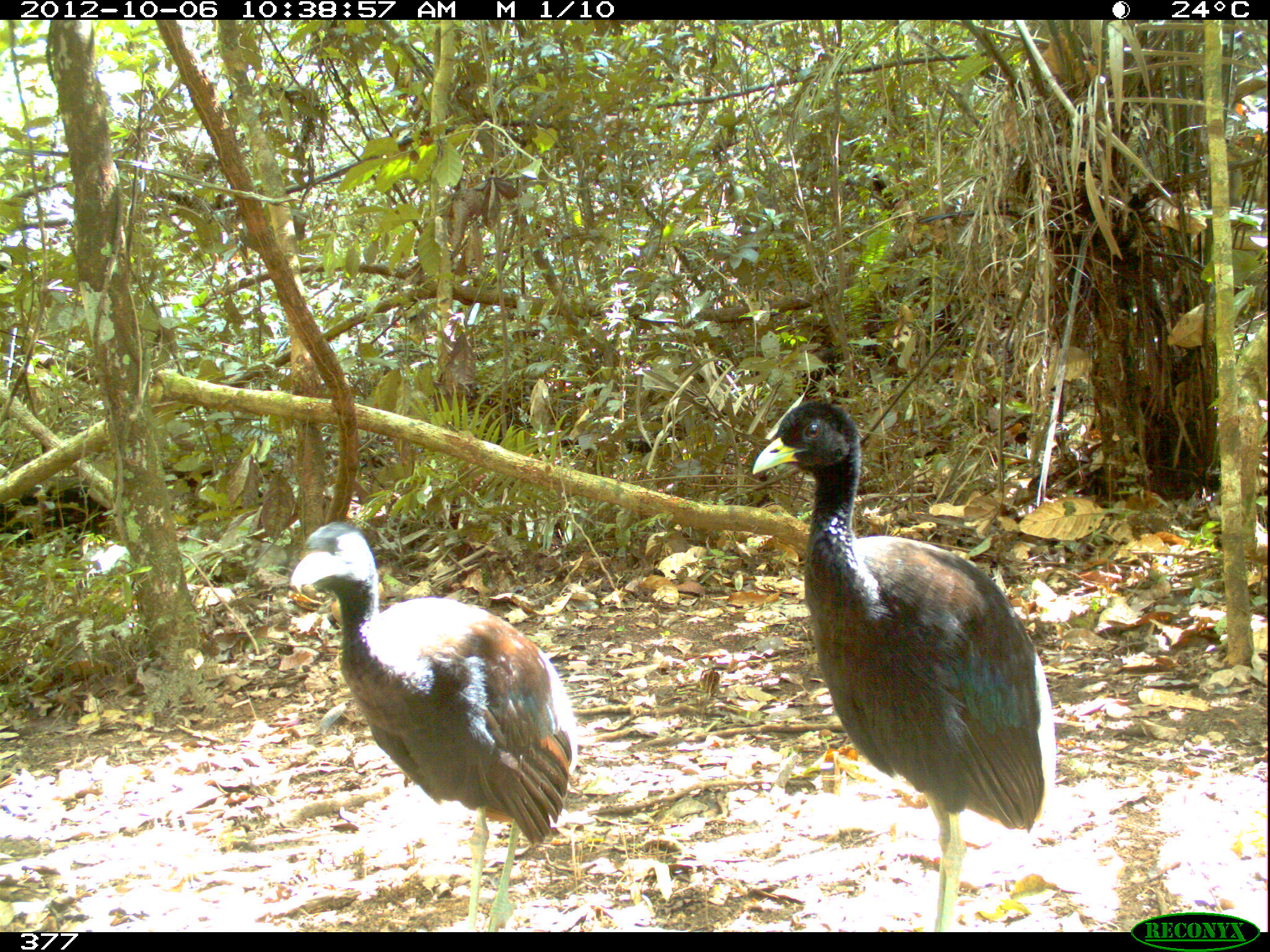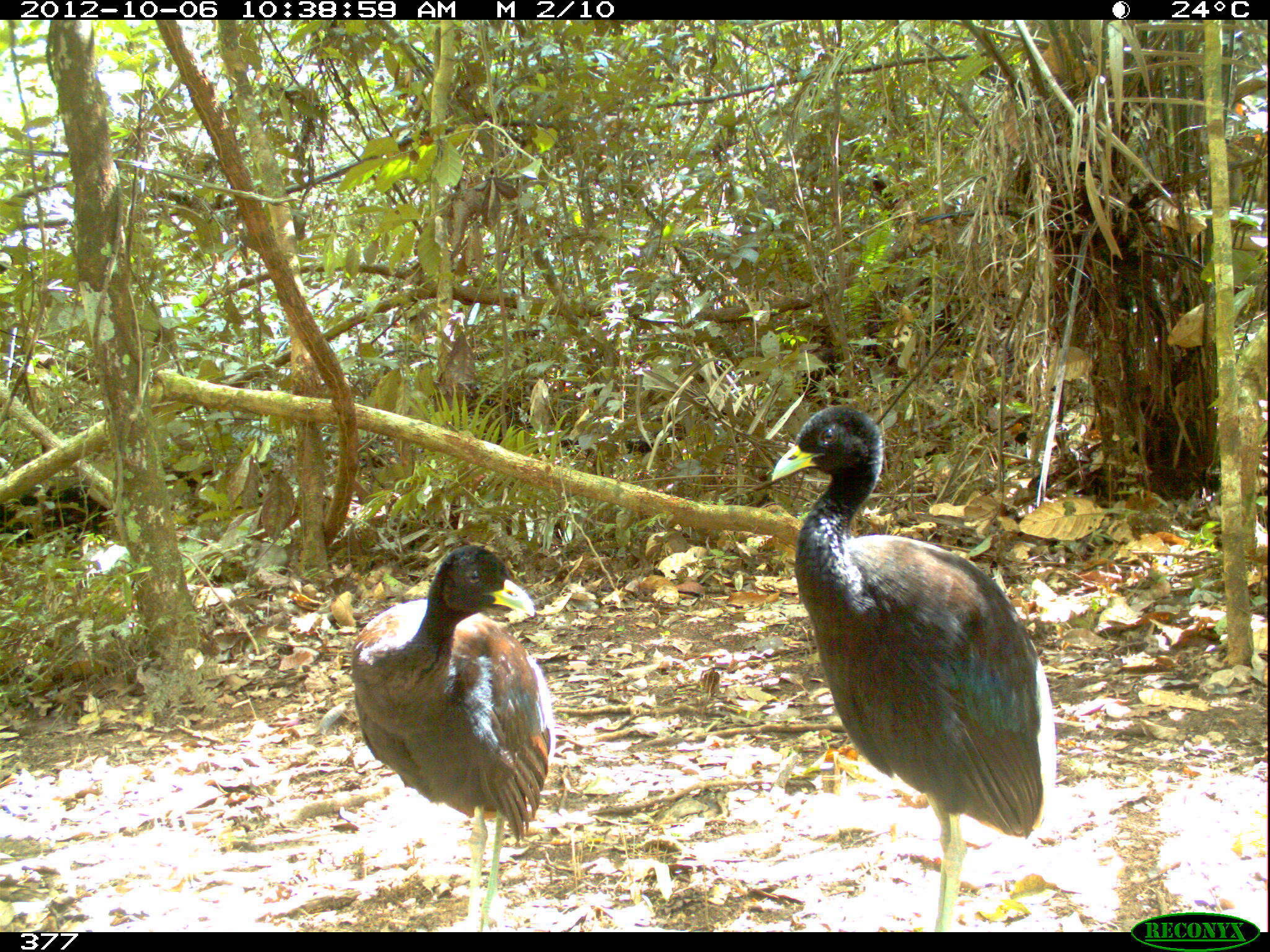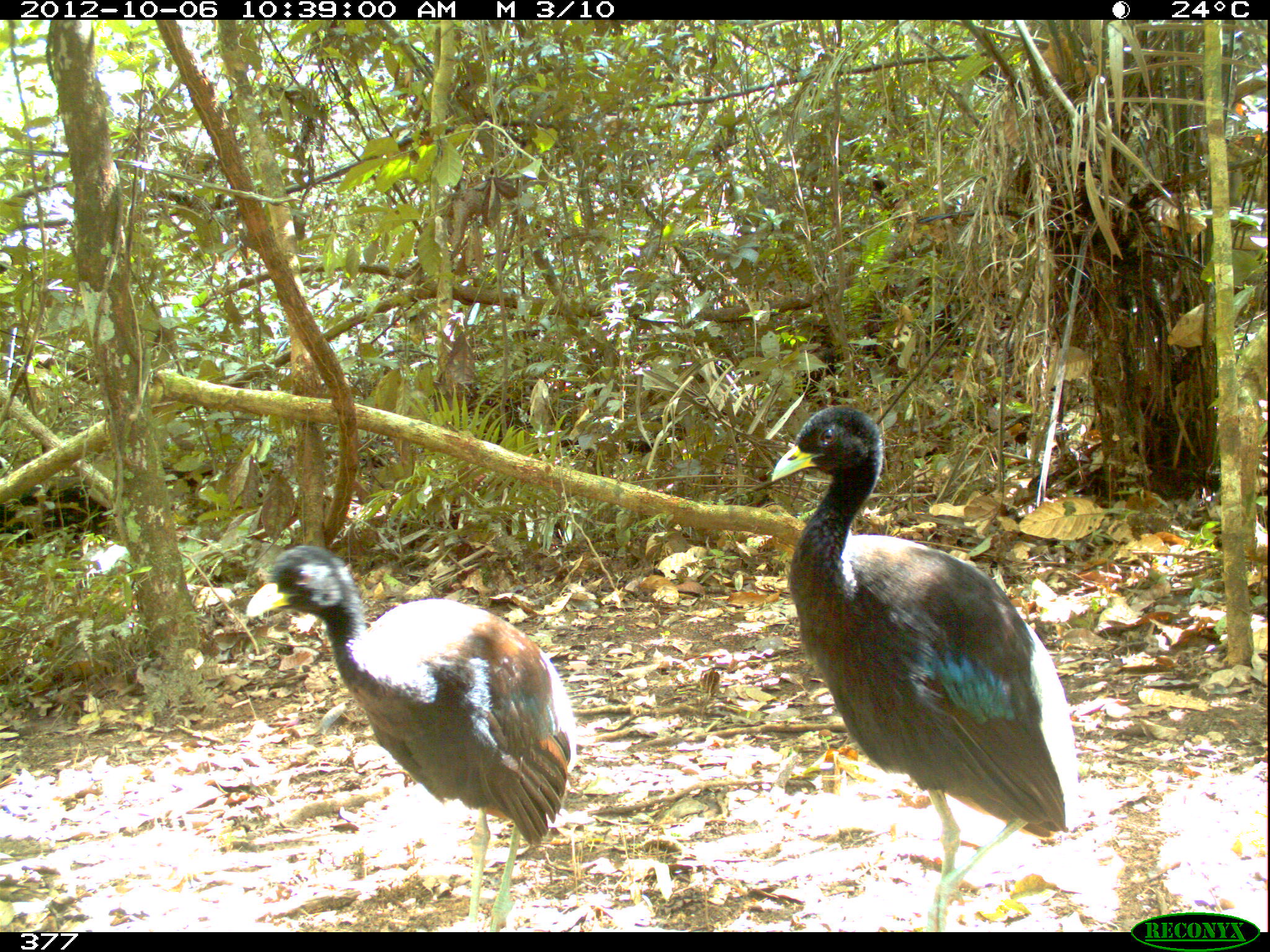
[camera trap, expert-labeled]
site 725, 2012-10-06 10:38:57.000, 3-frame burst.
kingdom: Animalia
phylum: Chordata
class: Aves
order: Gruiformes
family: Psophiidae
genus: Psophia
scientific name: Psophia leucoptera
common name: pale-winged trumpeter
Psophia leucoptera (pale-winged trumpeter).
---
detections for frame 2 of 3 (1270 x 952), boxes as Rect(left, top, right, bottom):
psophia leucoptera: Rect(768, 403, 1054, 929); Rect(350, 544, 553, 929)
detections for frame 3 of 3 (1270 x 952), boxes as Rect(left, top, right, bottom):
psophia leucoptera: Rect(767, 404, 1084, 930); Rect(243, 543, 577, 931)